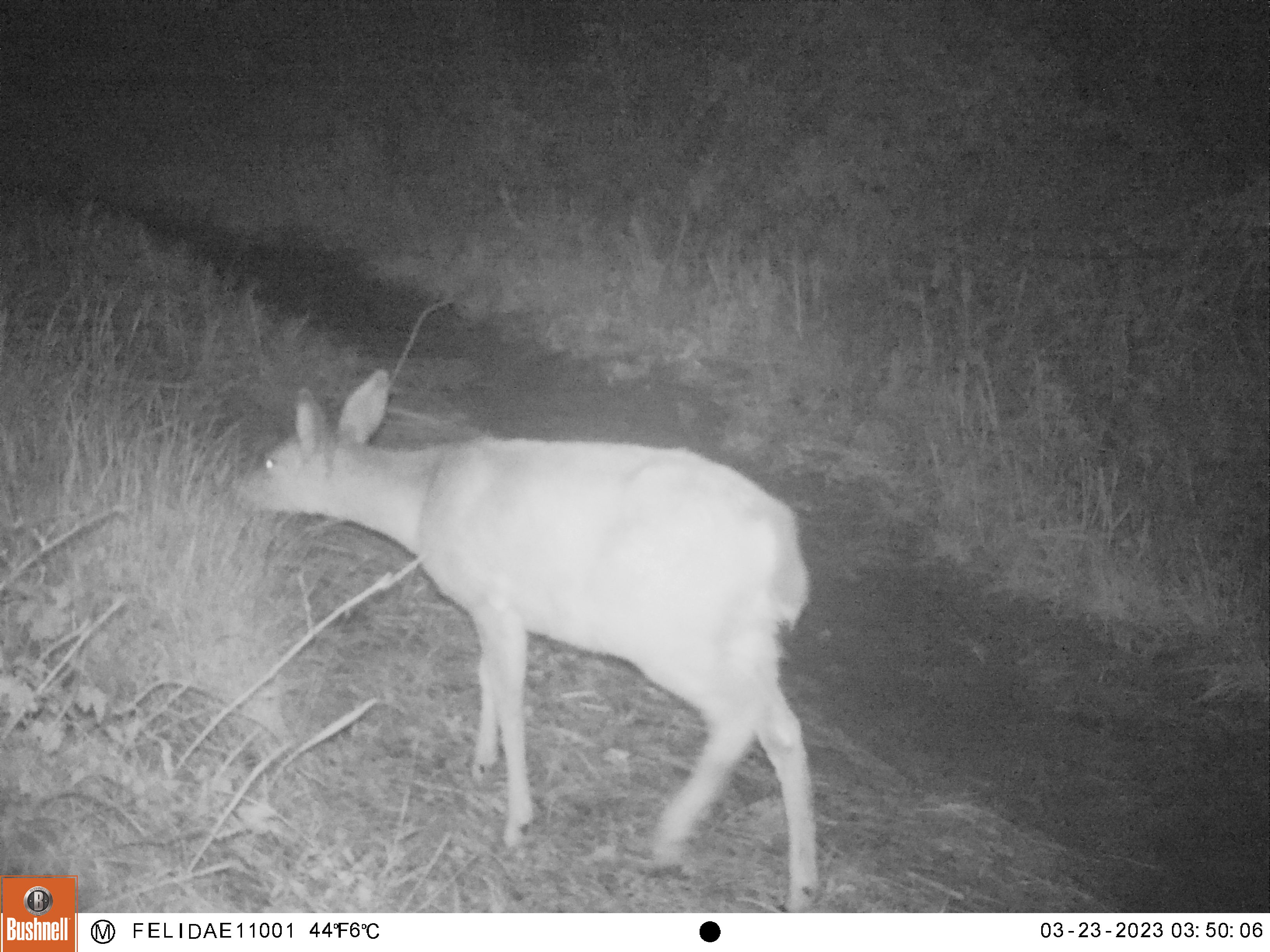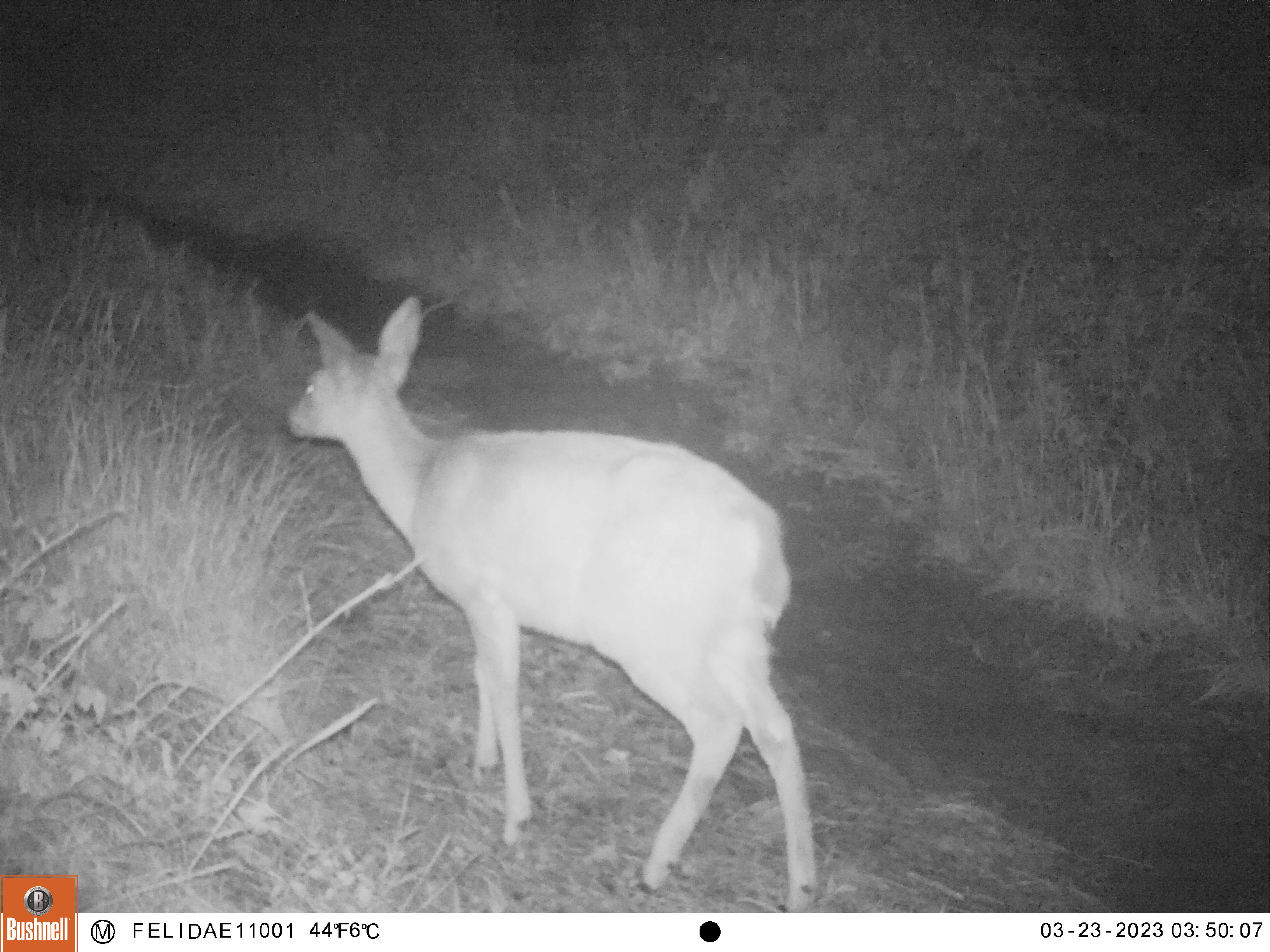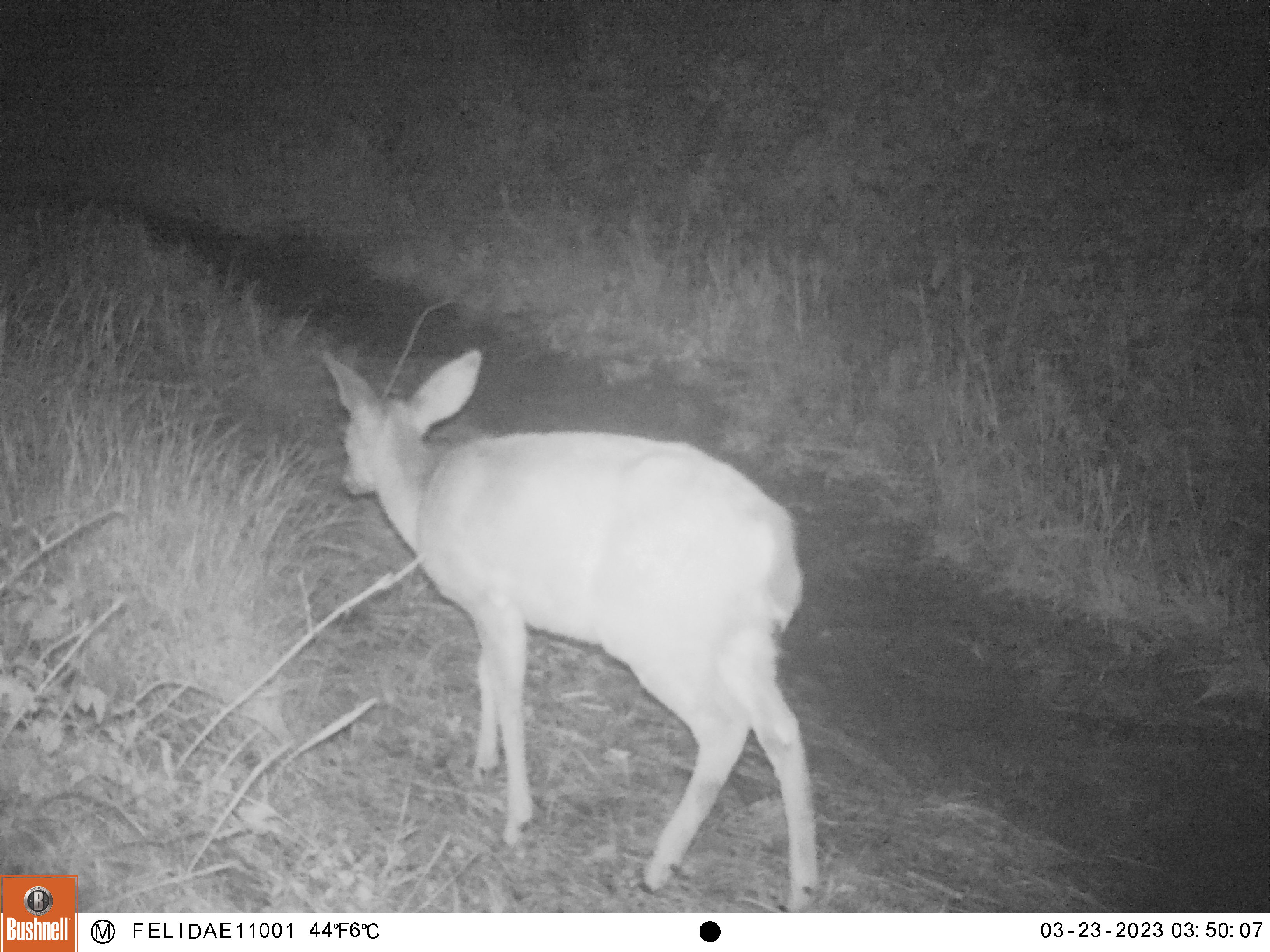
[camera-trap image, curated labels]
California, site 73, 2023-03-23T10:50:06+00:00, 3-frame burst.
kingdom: Animalia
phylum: Chordata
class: Mammalia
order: Artiodactyla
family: Cervidae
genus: Odocoileus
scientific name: Odocoileus hemionus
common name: mule deer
Mule deer (Odocoileus hemionus).